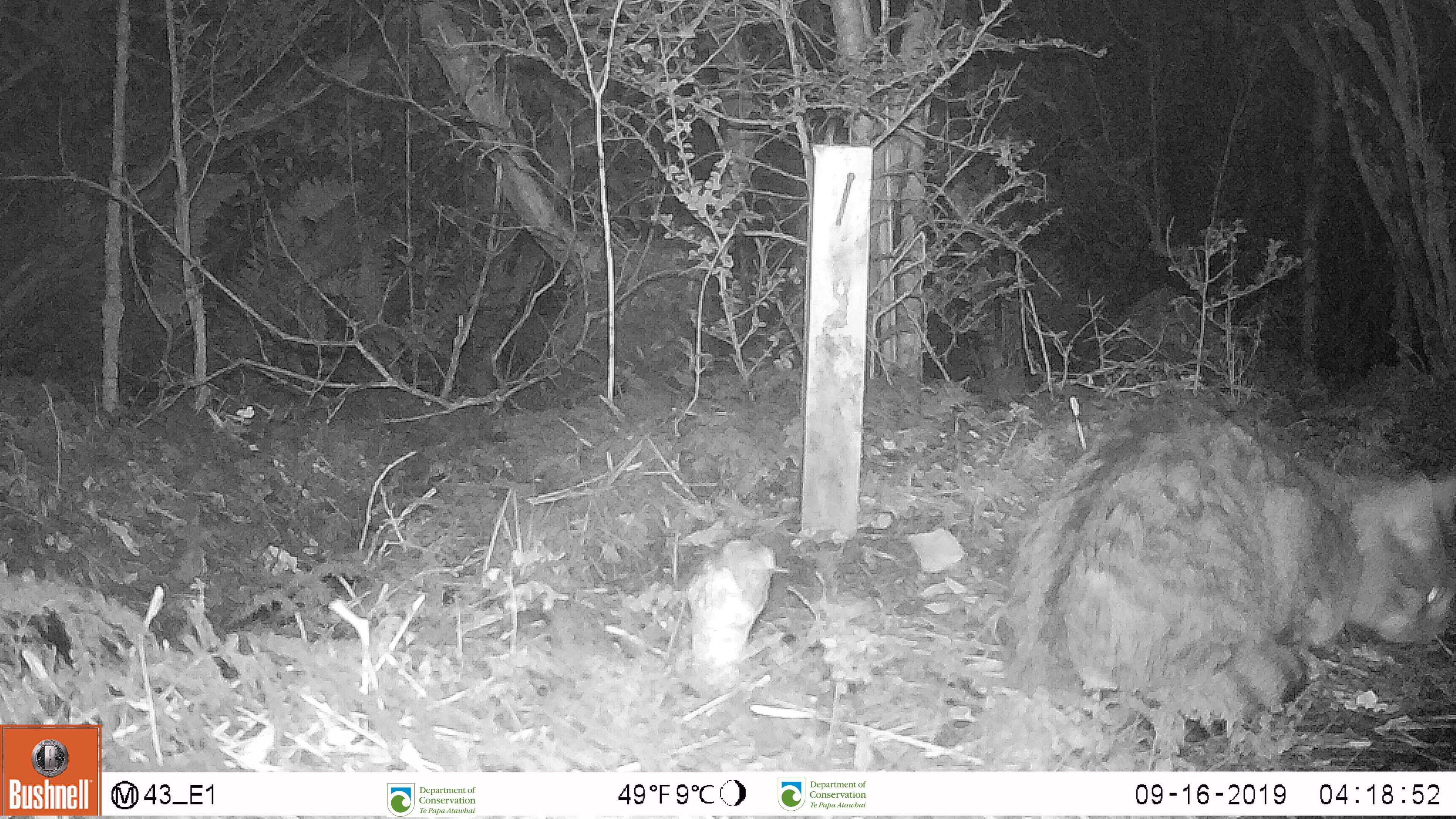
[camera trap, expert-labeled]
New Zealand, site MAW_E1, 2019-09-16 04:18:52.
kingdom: Animalia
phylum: Chordata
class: Mammalia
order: Carnivora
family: Felidae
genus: Felis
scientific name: Felis catus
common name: domestic cat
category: cat